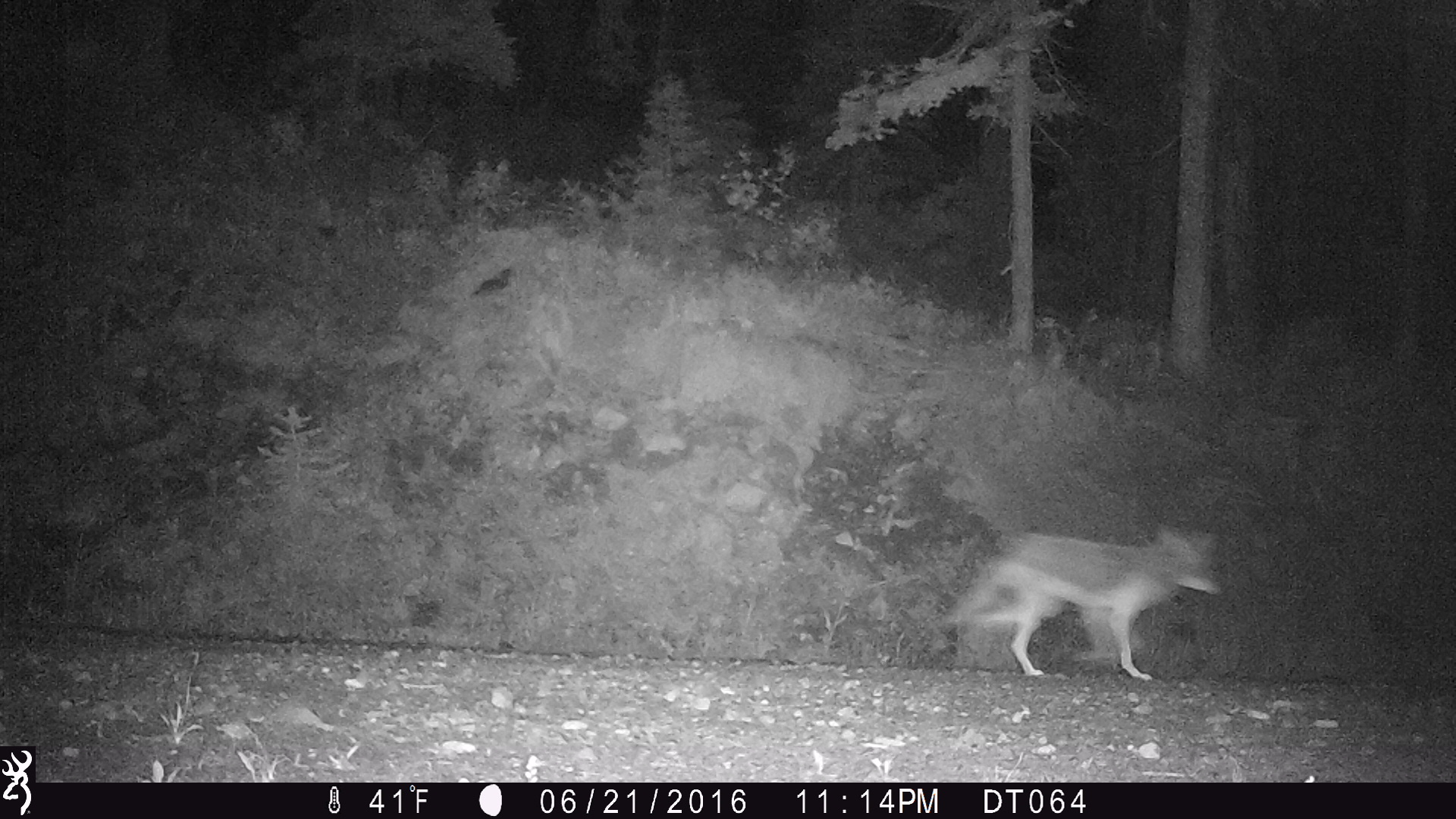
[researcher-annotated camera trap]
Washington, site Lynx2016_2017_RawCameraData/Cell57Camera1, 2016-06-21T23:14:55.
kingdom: Animalia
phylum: Chordata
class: Mammalia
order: Carnivora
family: Canidae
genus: Canis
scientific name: Canis latrans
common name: coyote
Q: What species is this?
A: Canis latrans (coyote).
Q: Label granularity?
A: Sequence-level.